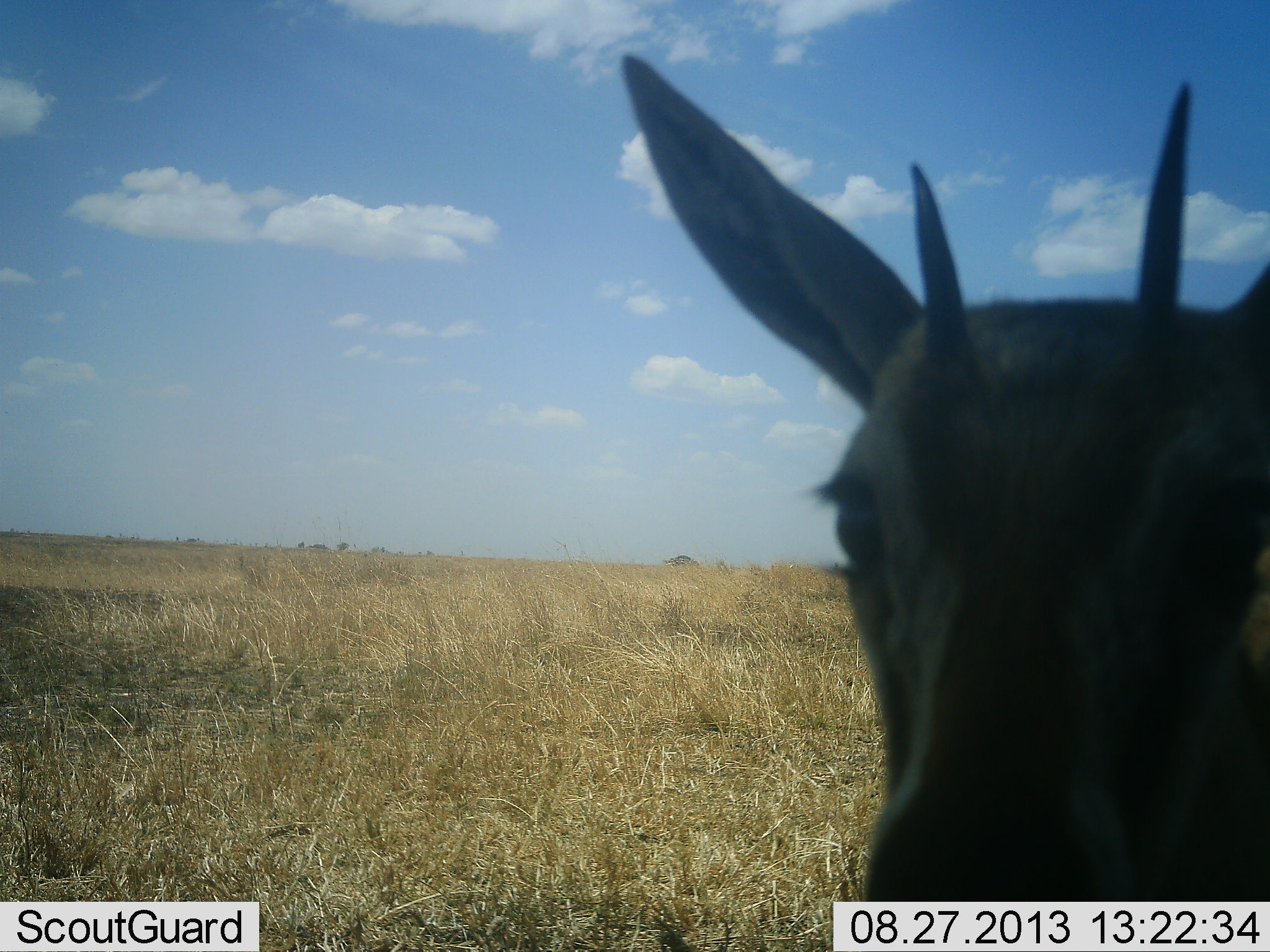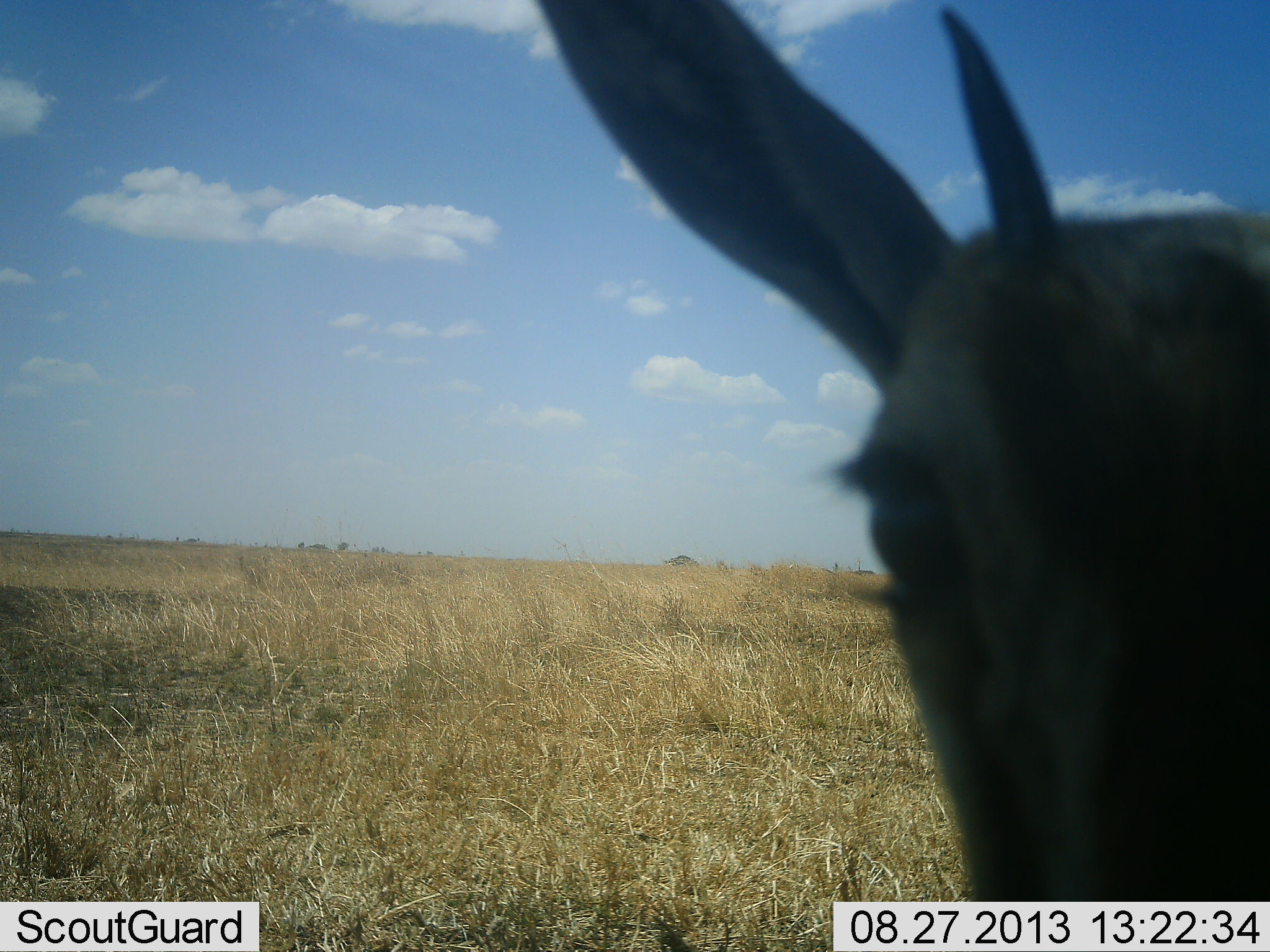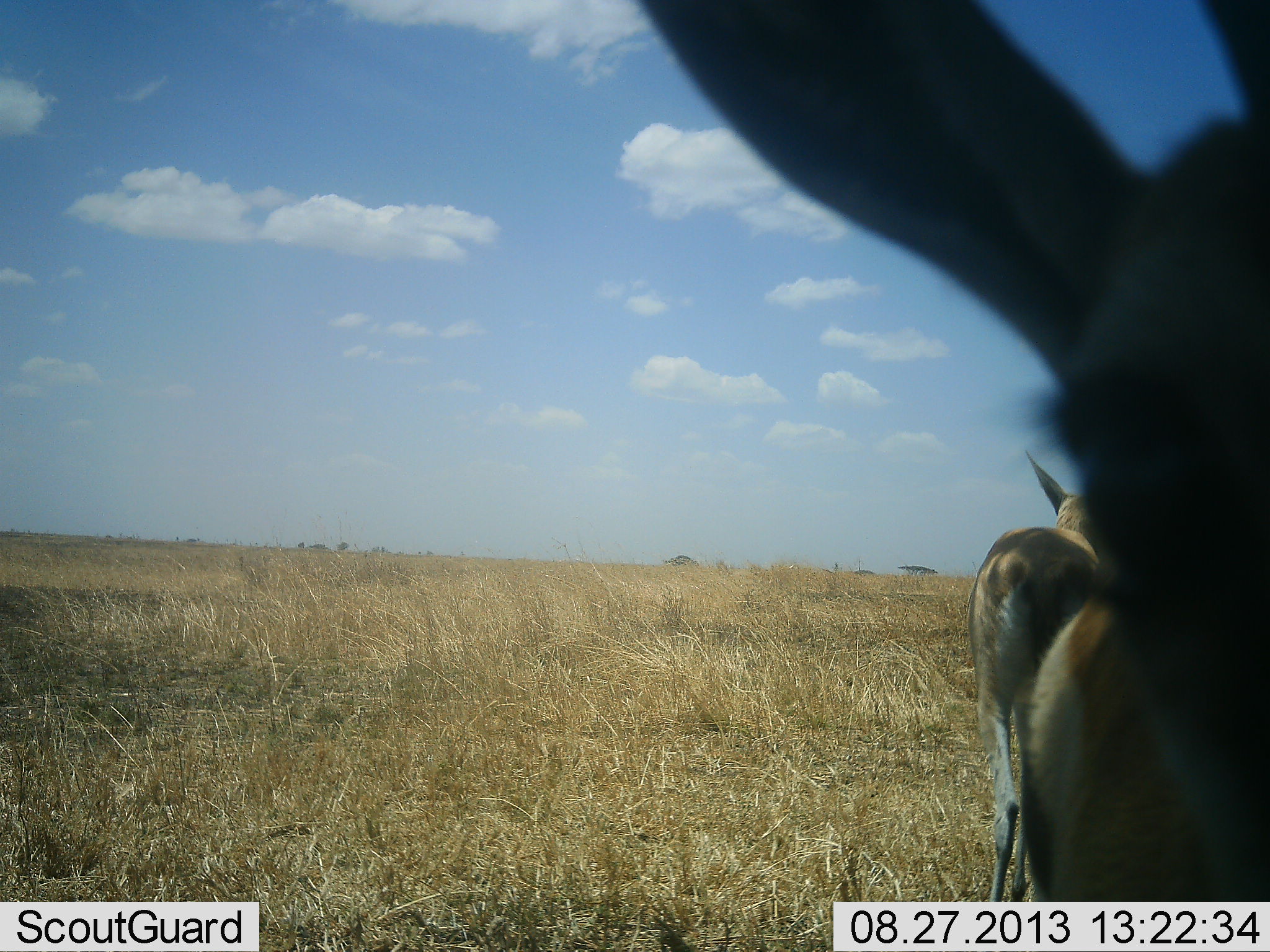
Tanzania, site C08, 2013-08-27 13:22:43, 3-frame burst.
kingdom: Animalia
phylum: Chordata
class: Mammalia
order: Artiodactyla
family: Bovidae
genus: Eudorcas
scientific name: Eudorcas thomsonii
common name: thomson's gazelle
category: gazellethomsons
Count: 2.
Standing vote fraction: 85%.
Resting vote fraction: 0%.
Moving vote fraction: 7%.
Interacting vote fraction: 7%.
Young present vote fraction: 0%.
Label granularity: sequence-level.